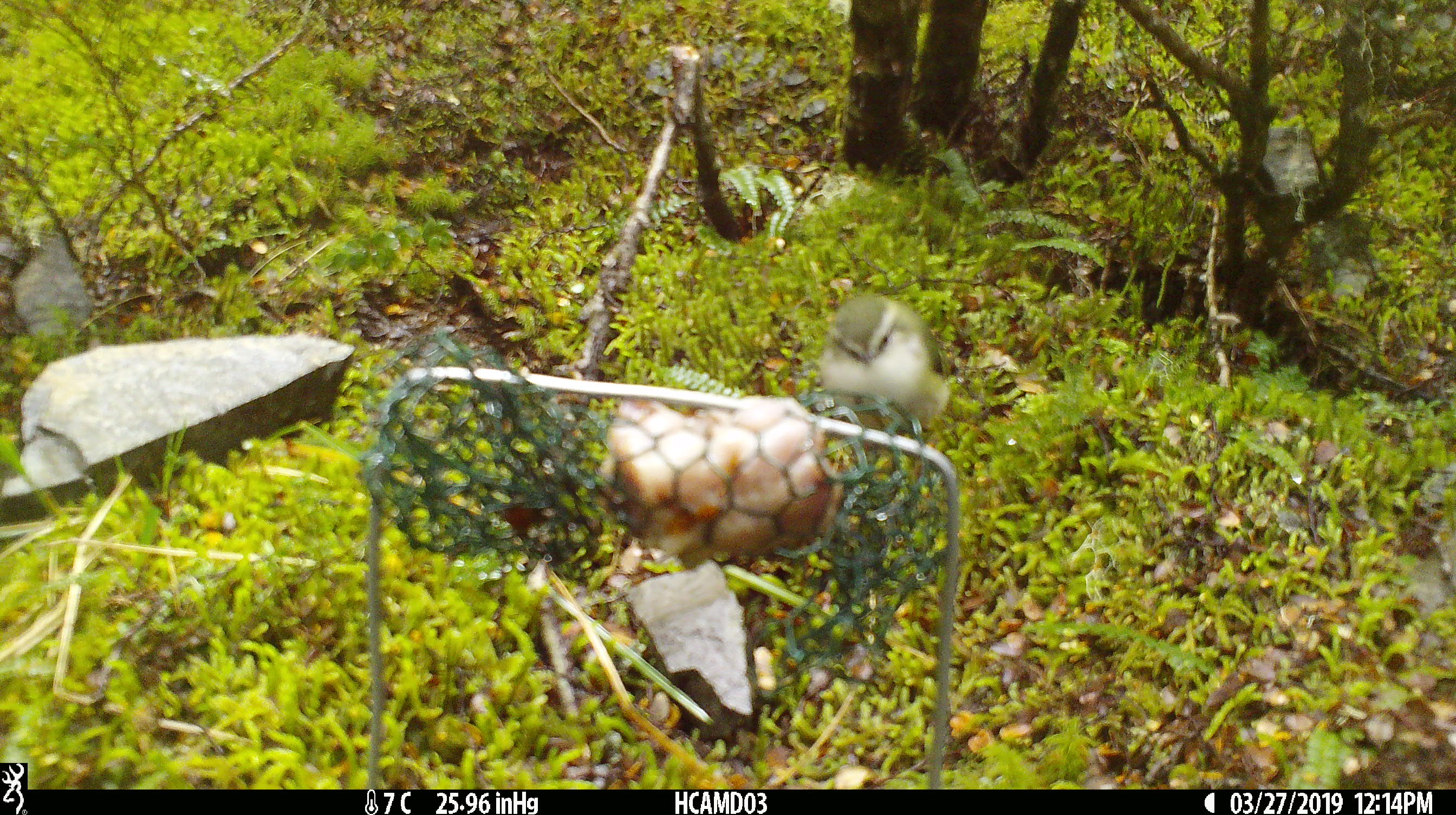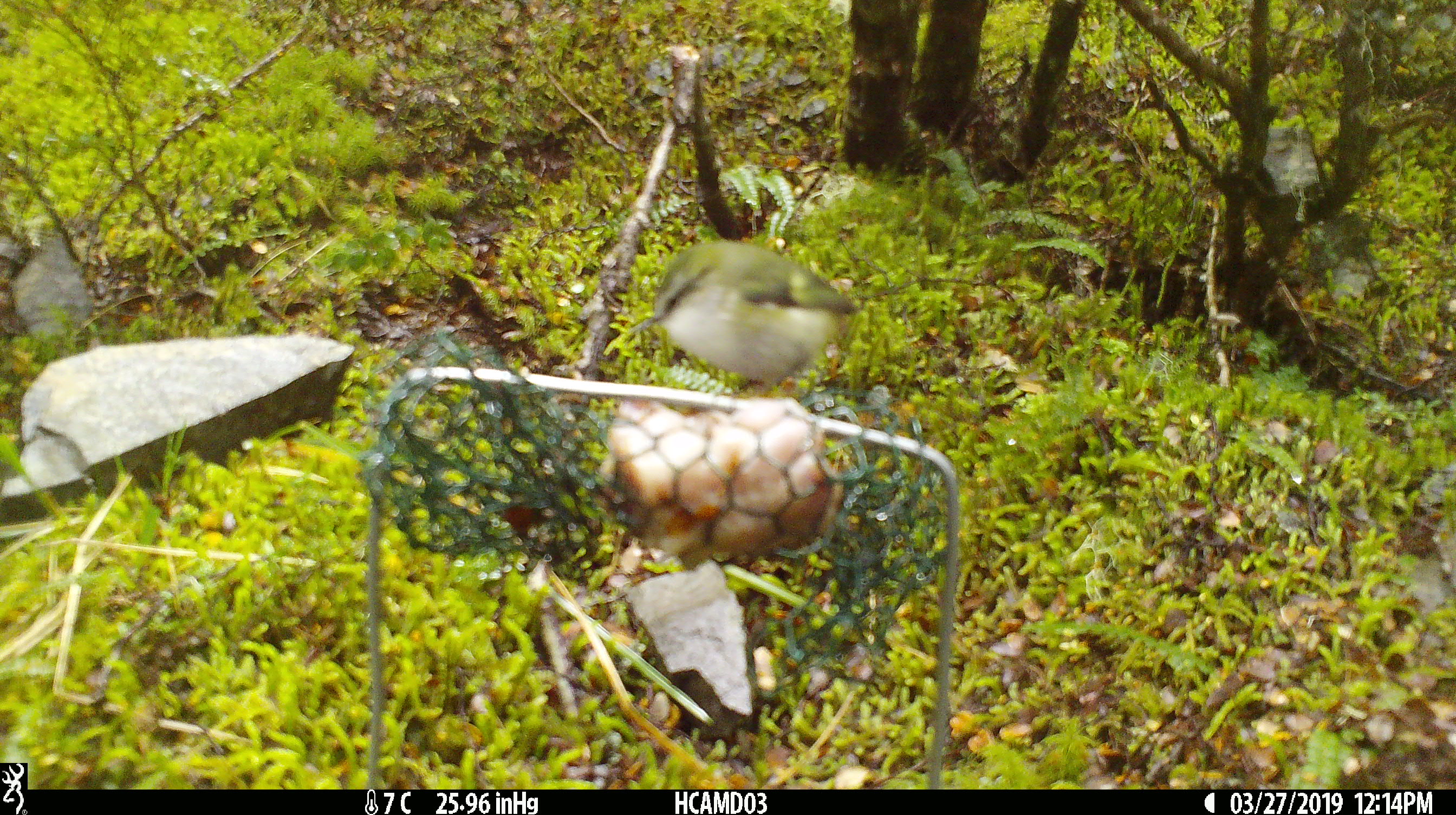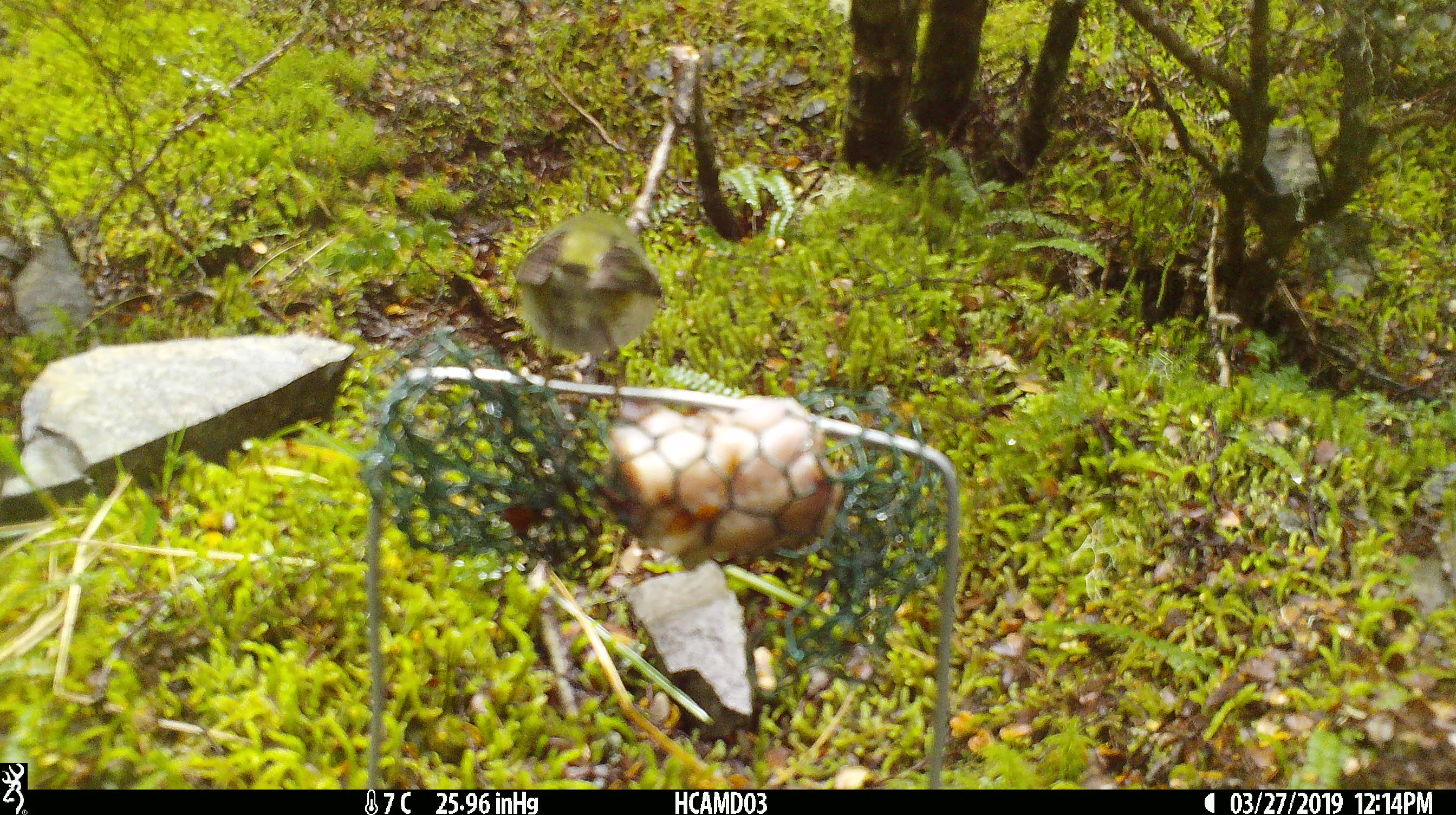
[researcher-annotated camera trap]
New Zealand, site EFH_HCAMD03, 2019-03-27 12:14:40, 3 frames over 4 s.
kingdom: Animalia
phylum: Chordata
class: Aves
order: Passeriformes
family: Acanthisittidae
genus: Acanthisitta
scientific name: Acanthisitta chloris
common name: rifleman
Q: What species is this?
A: Rifleman (Acanthisitta chloris).